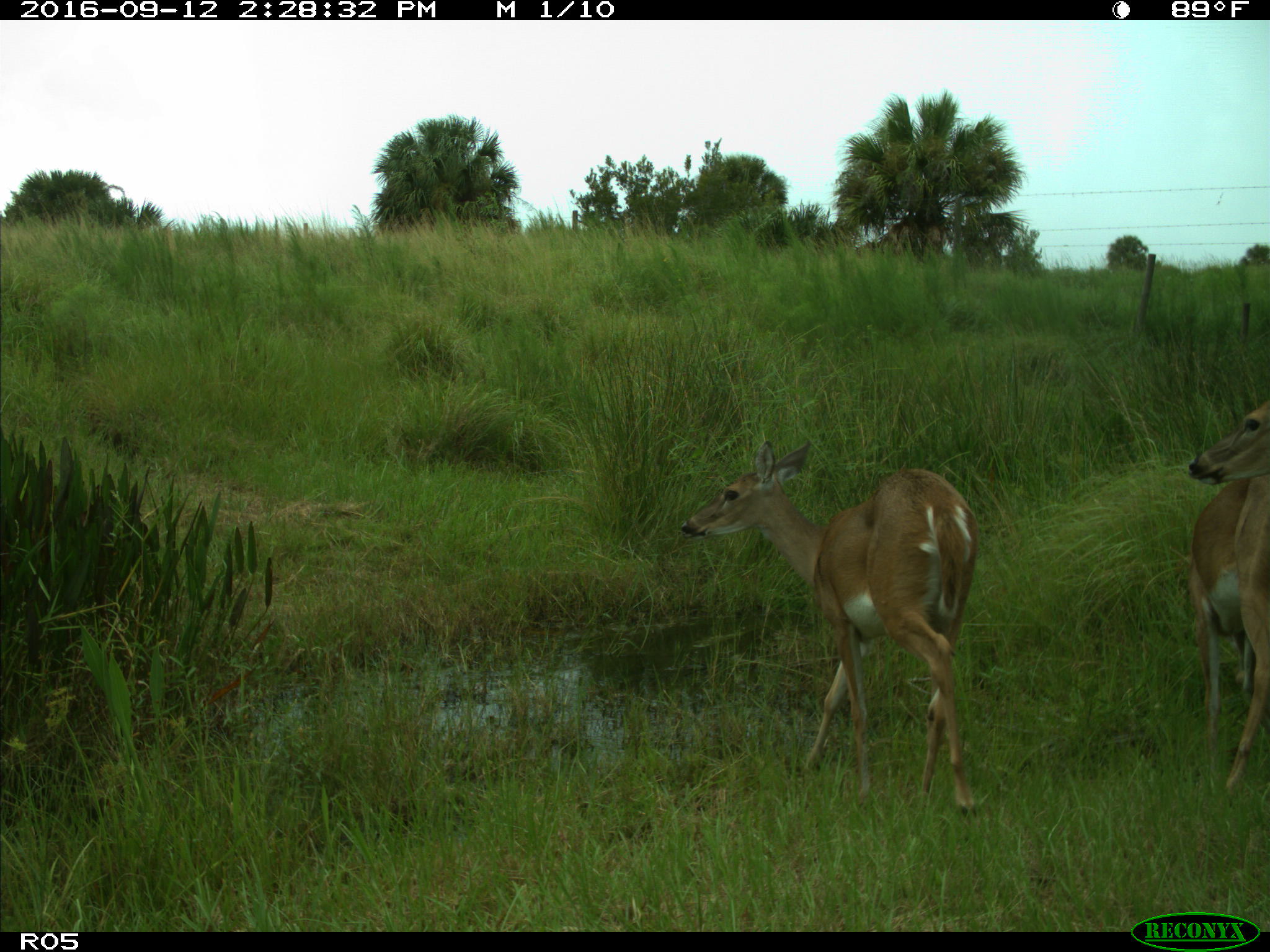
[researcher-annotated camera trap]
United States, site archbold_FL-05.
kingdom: Animalia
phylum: Chordata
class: Mammalia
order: Artiodactyla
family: Cervidae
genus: Odocoileus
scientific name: Odocoileus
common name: deer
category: unidentified deer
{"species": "unidentified deer (deer) (Odocoileus)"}